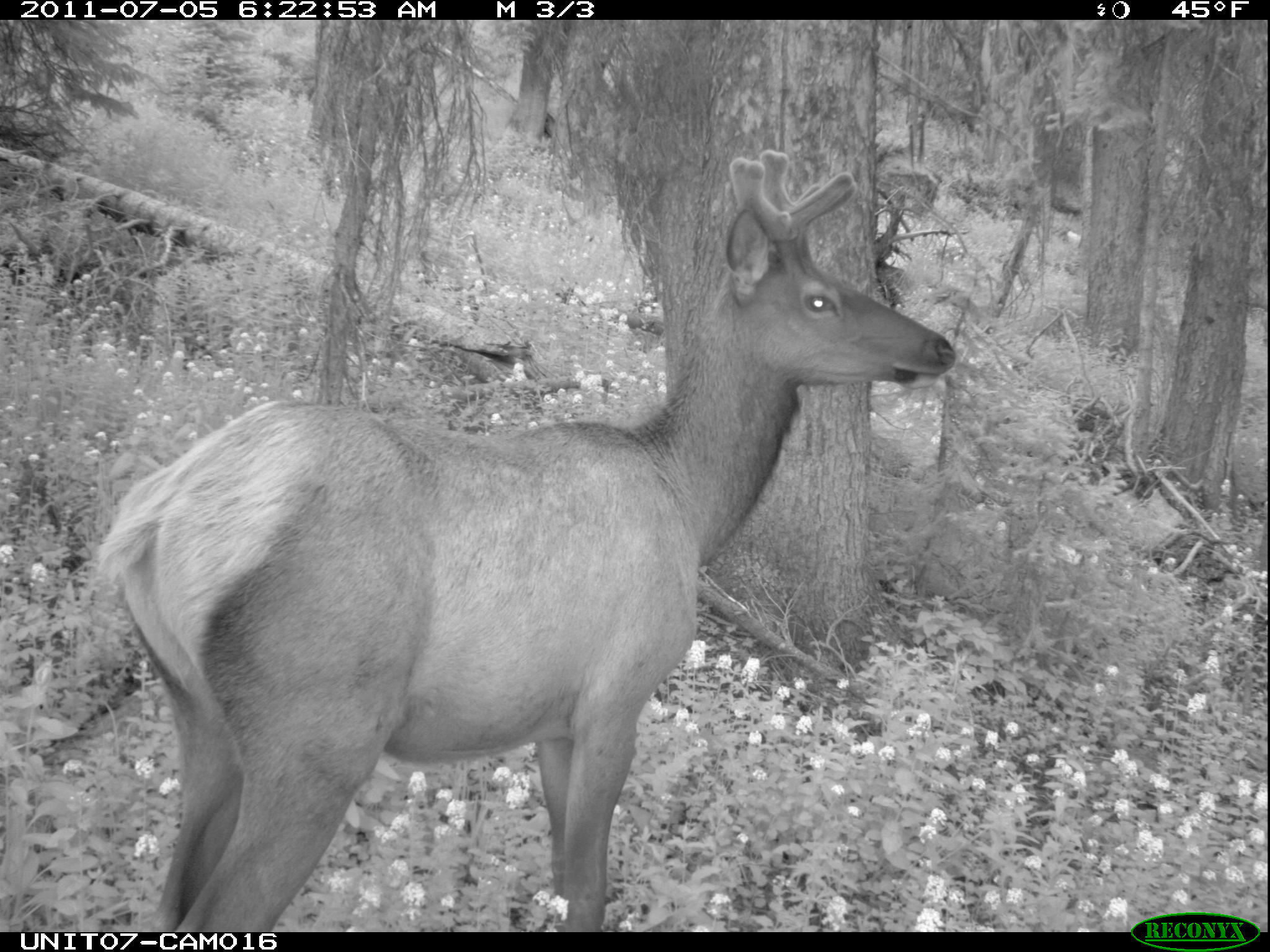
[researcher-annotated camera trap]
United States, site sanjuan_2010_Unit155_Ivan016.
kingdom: Animalia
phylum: Chordata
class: Mammalia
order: Artiodactyla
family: Cervidae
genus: Cervus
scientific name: Cervus elaphus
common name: red deer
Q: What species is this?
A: Cervus elaphus (red deer).